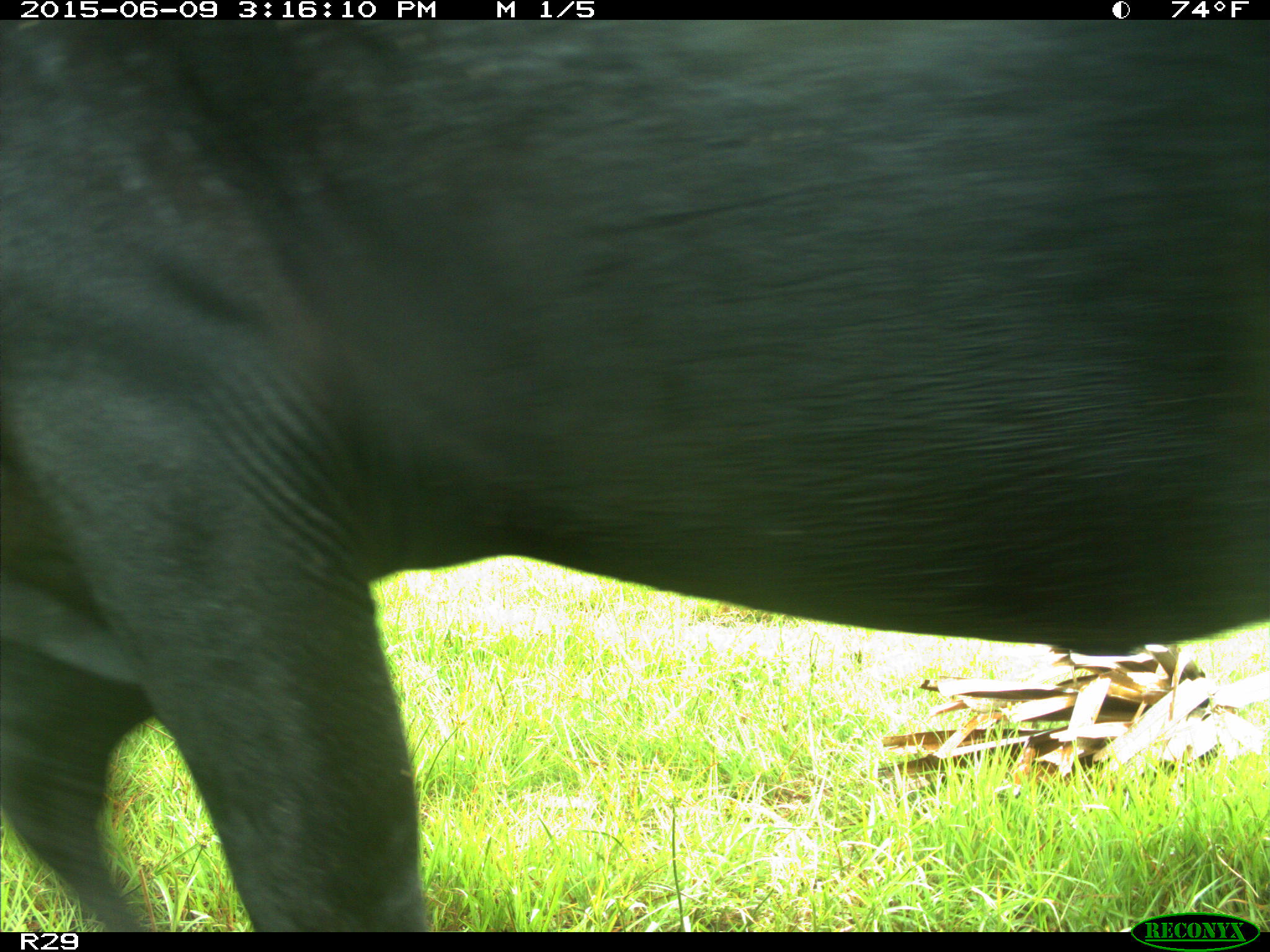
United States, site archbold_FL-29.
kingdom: Animalia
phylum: Chordata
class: Mammalia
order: Artiodactyla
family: Bovidae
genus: Bos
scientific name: Bos taurus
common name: domestic cow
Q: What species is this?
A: Bos taurus (domestic cow).